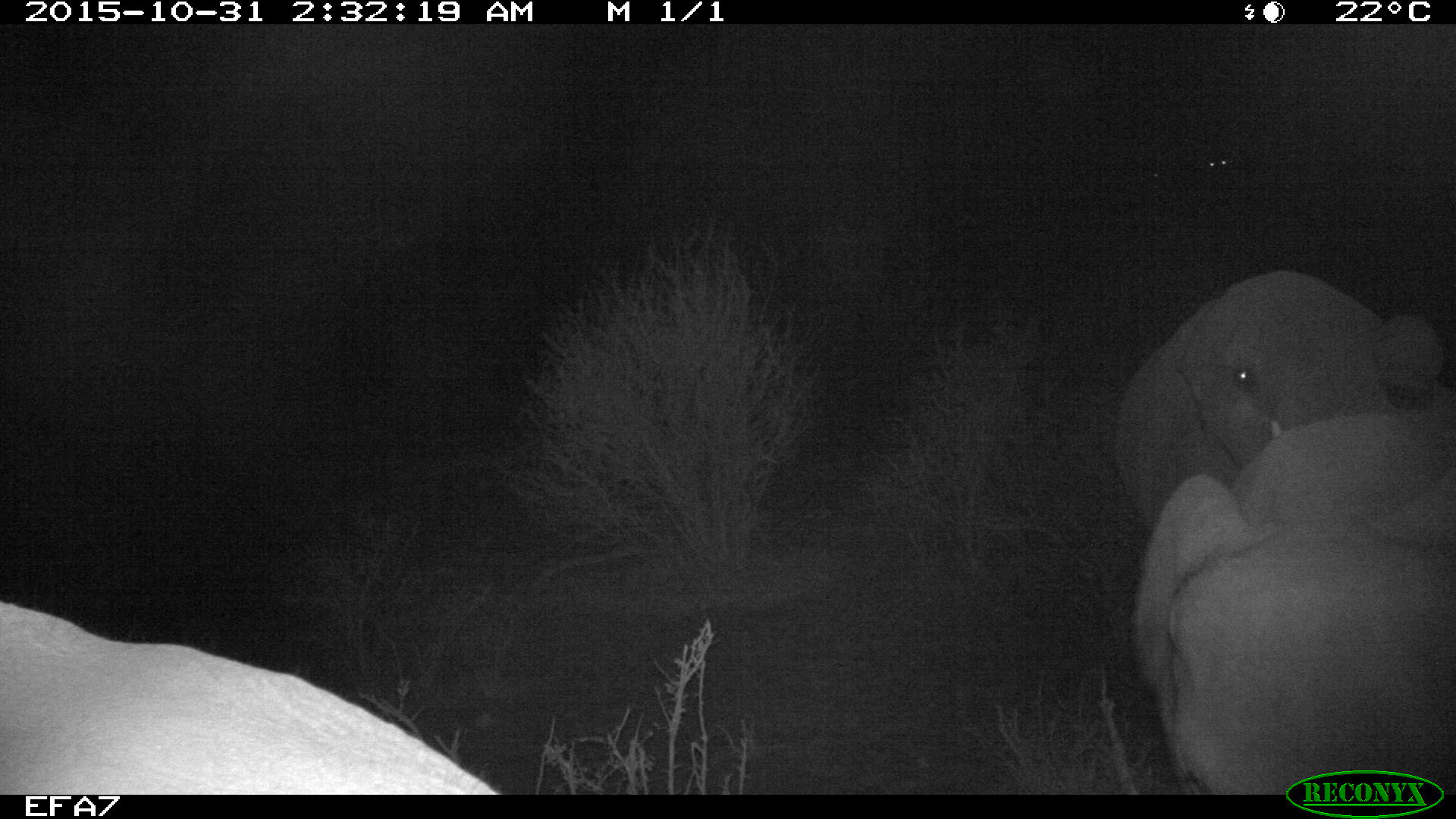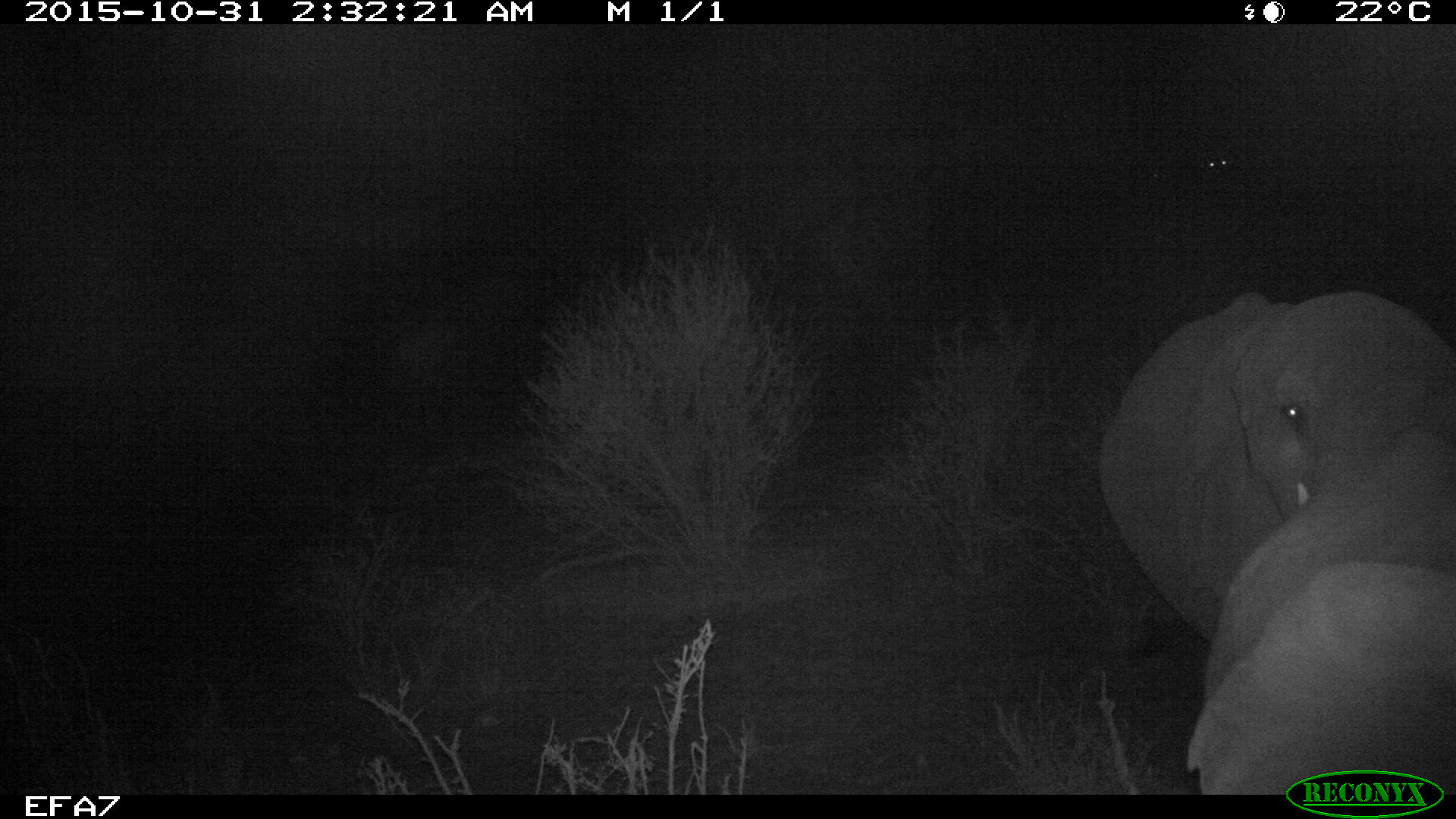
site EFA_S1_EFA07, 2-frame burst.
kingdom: Animalia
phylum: Chordata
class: Mammalia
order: Proboscidea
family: Elephantidae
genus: Loxodonta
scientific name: Loxodonta africana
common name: african bush elephant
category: elephant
Elephant (african bush elephant) (Loxodonta africana), count 3. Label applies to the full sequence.